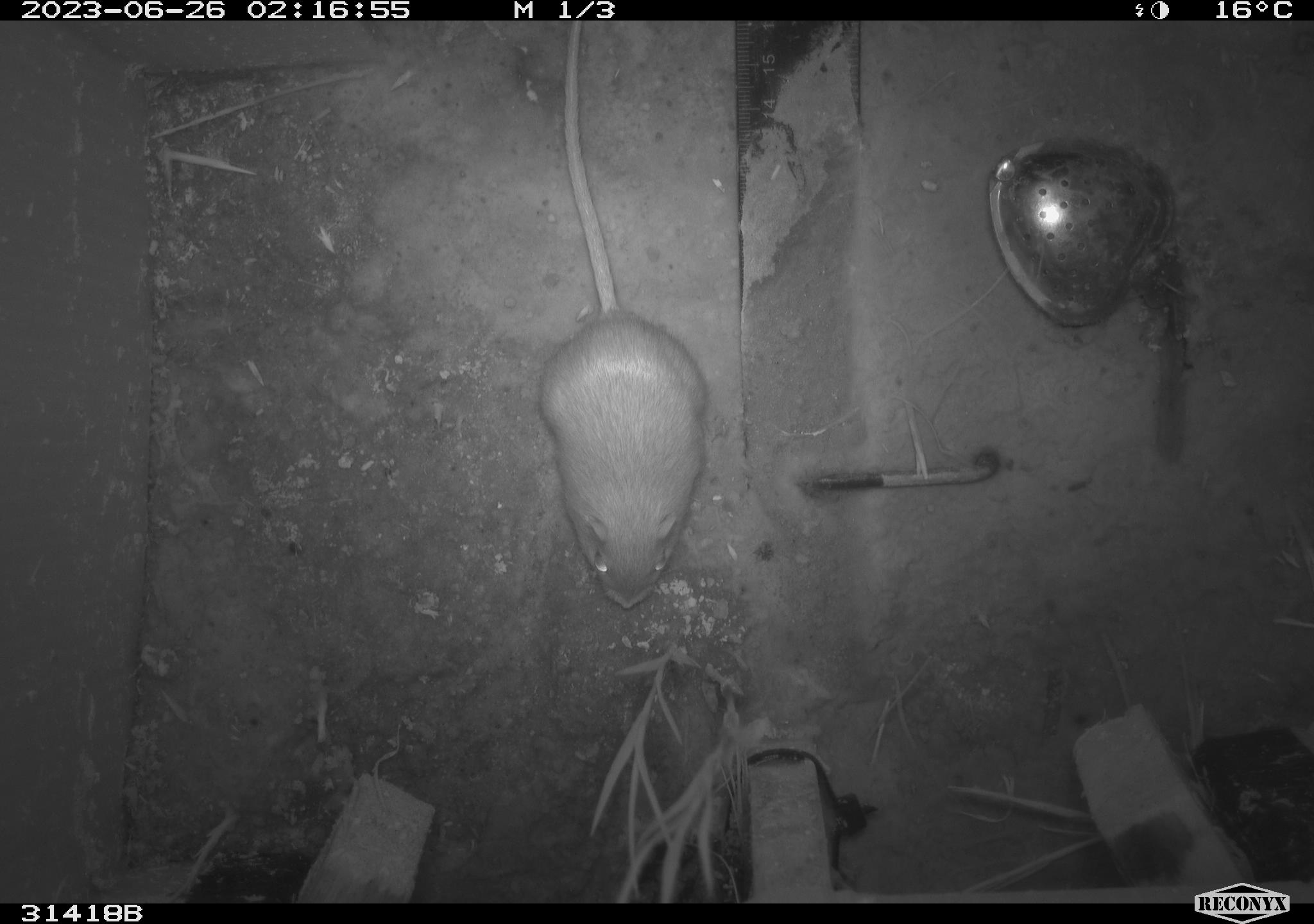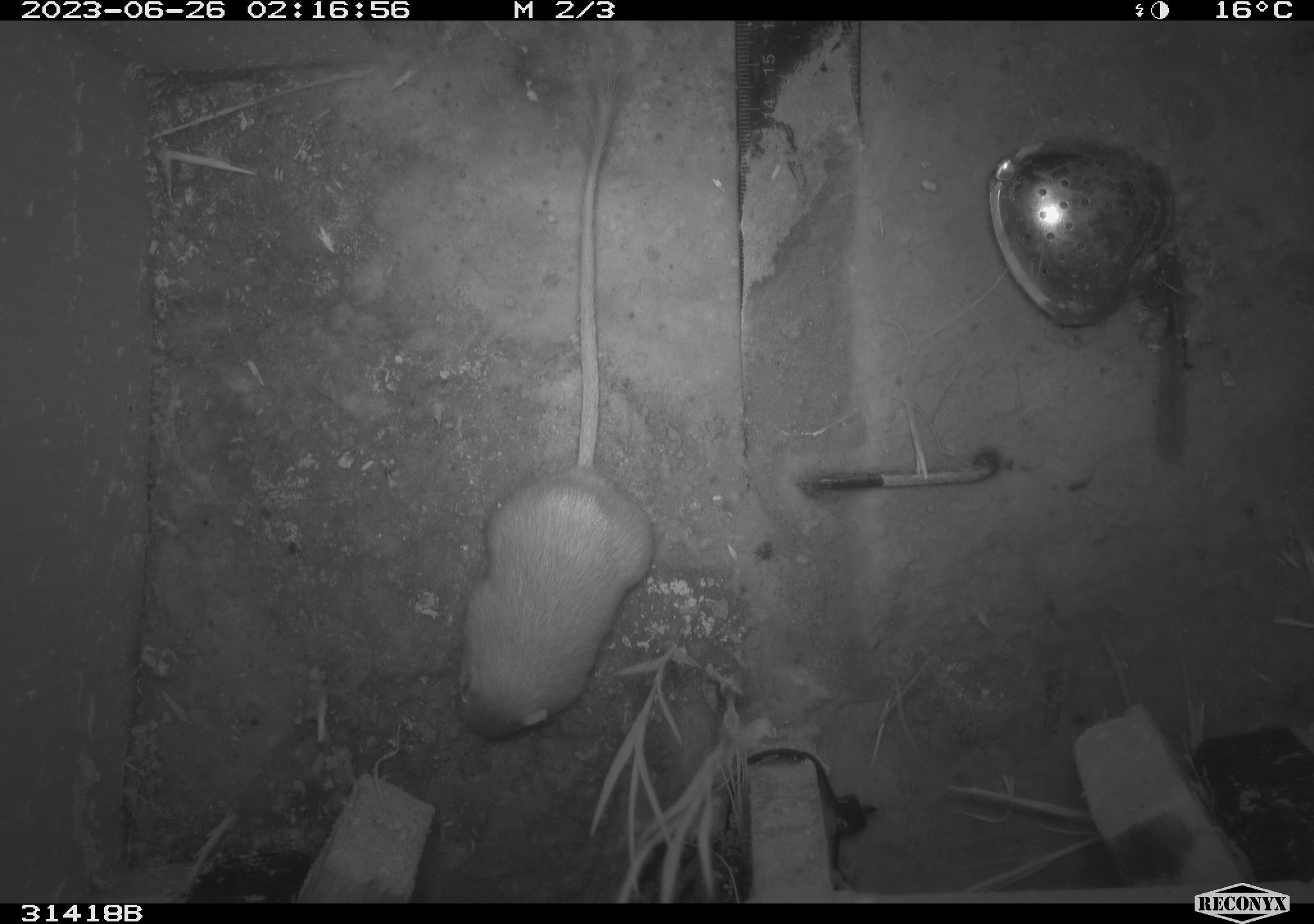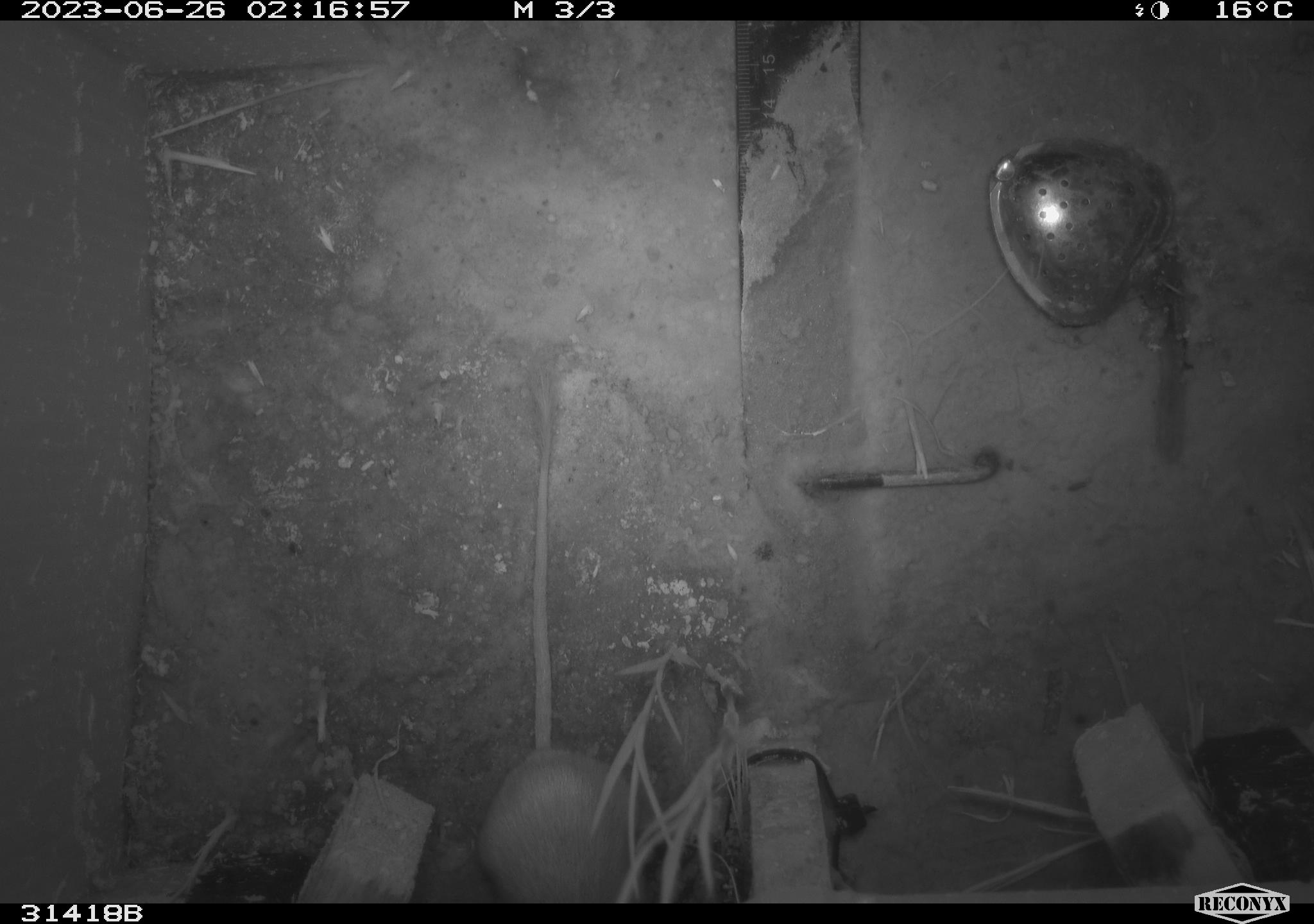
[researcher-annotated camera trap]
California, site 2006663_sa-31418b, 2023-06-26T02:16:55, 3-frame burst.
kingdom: Animalia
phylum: Chordata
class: Mammalia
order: Rodentia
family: Heteromyidae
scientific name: Heteromyidae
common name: kangaroo rats and pocket mice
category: heteromyidae family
Heteromyidae family (kangaroo rats and pocket mice) (Heteromyidae).